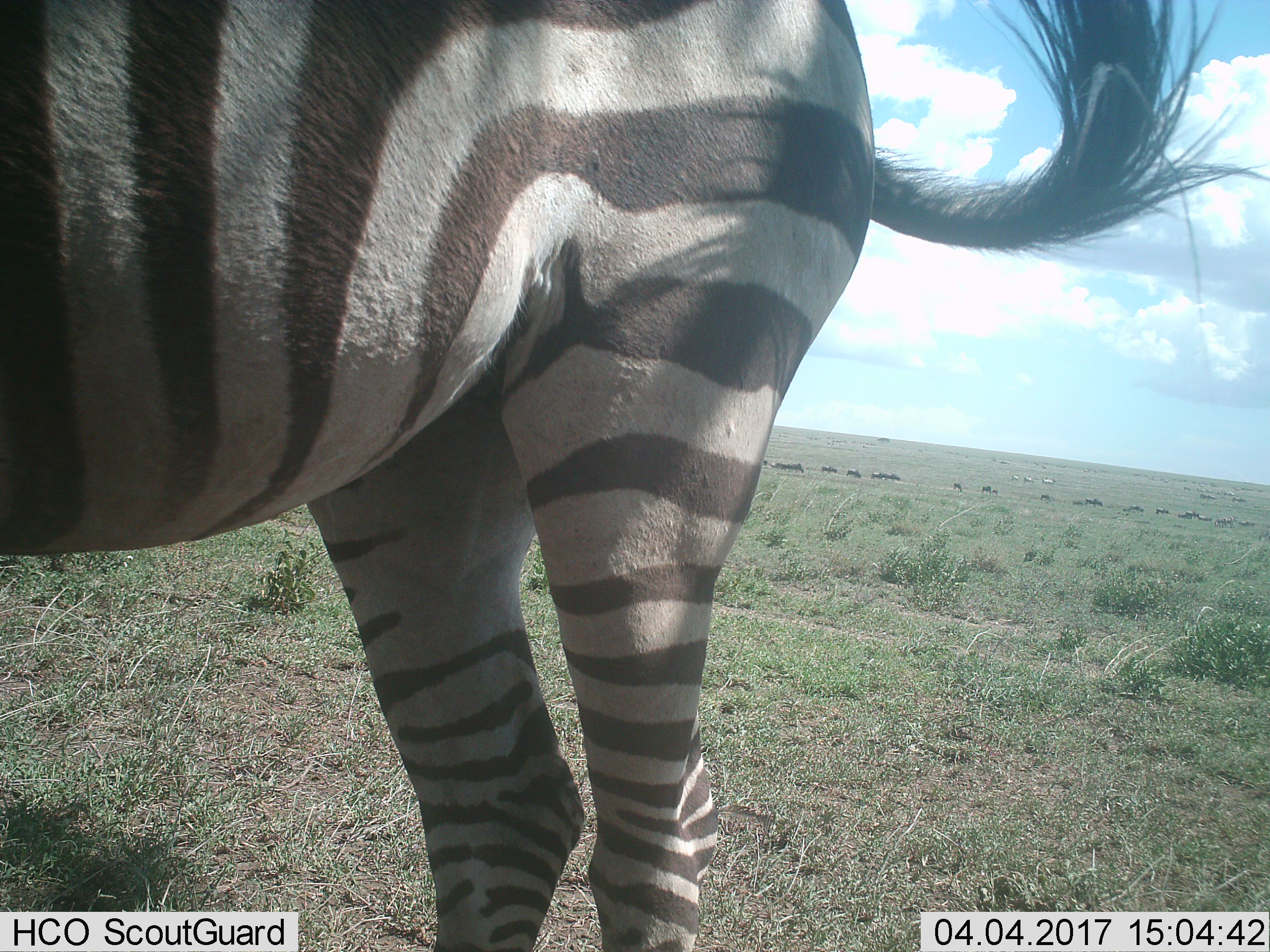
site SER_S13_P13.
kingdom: Animalia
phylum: Chordata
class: Mammalia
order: Perissodactyla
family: Equidae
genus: Equus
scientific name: Equus quagga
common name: plains zebra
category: zebraplains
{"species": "zebraplains (plains zebra) (Equus quagga)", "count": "1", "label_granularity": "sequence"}